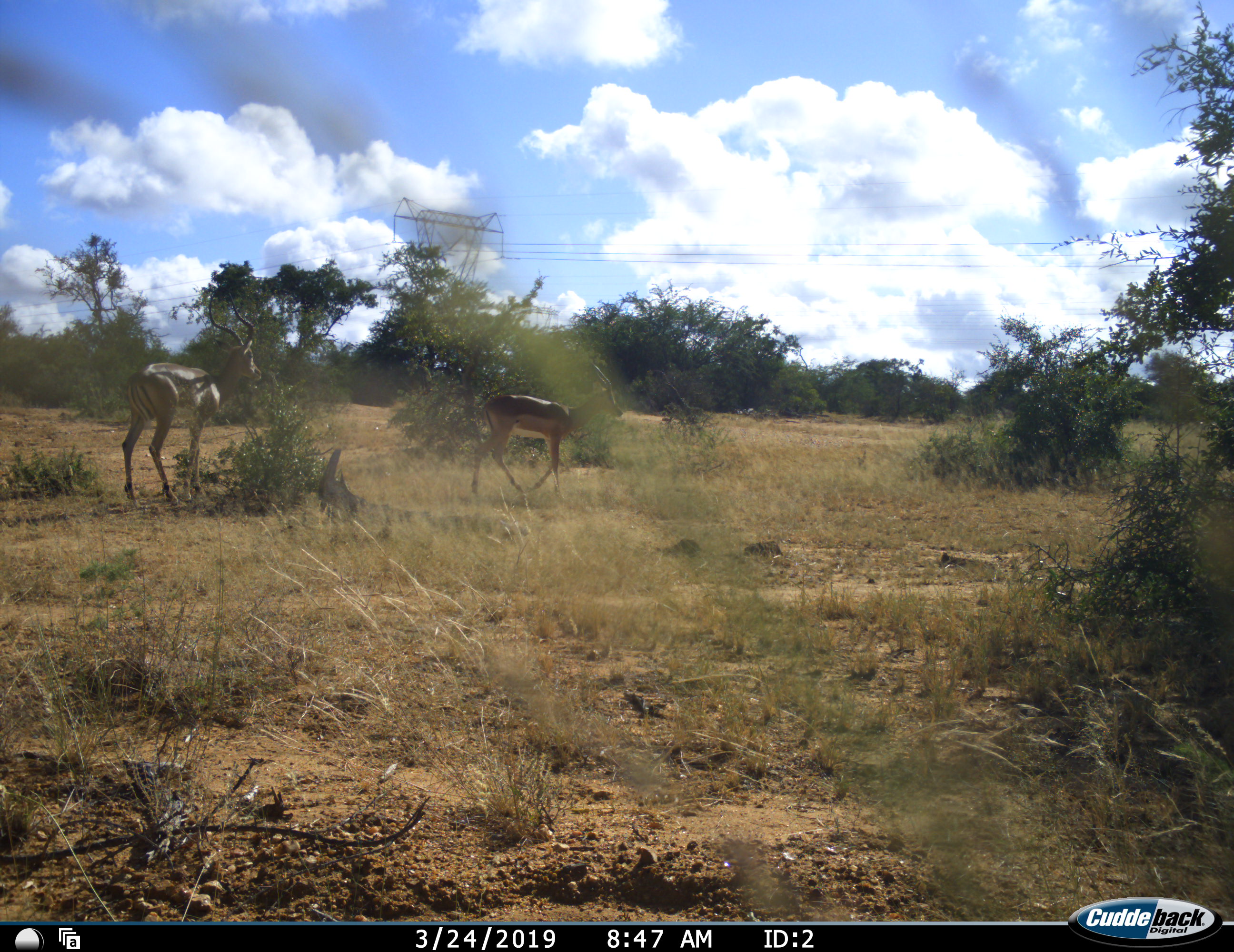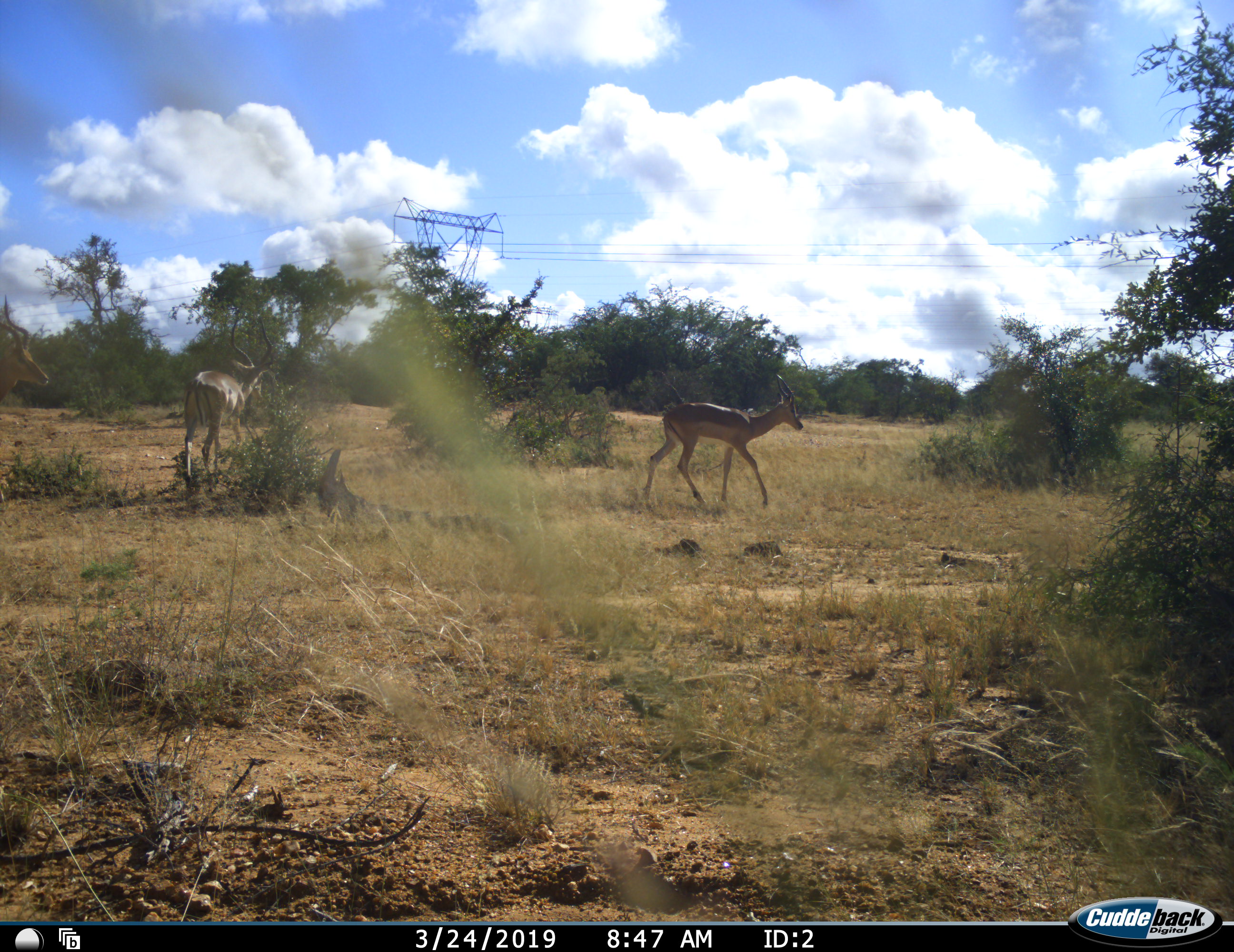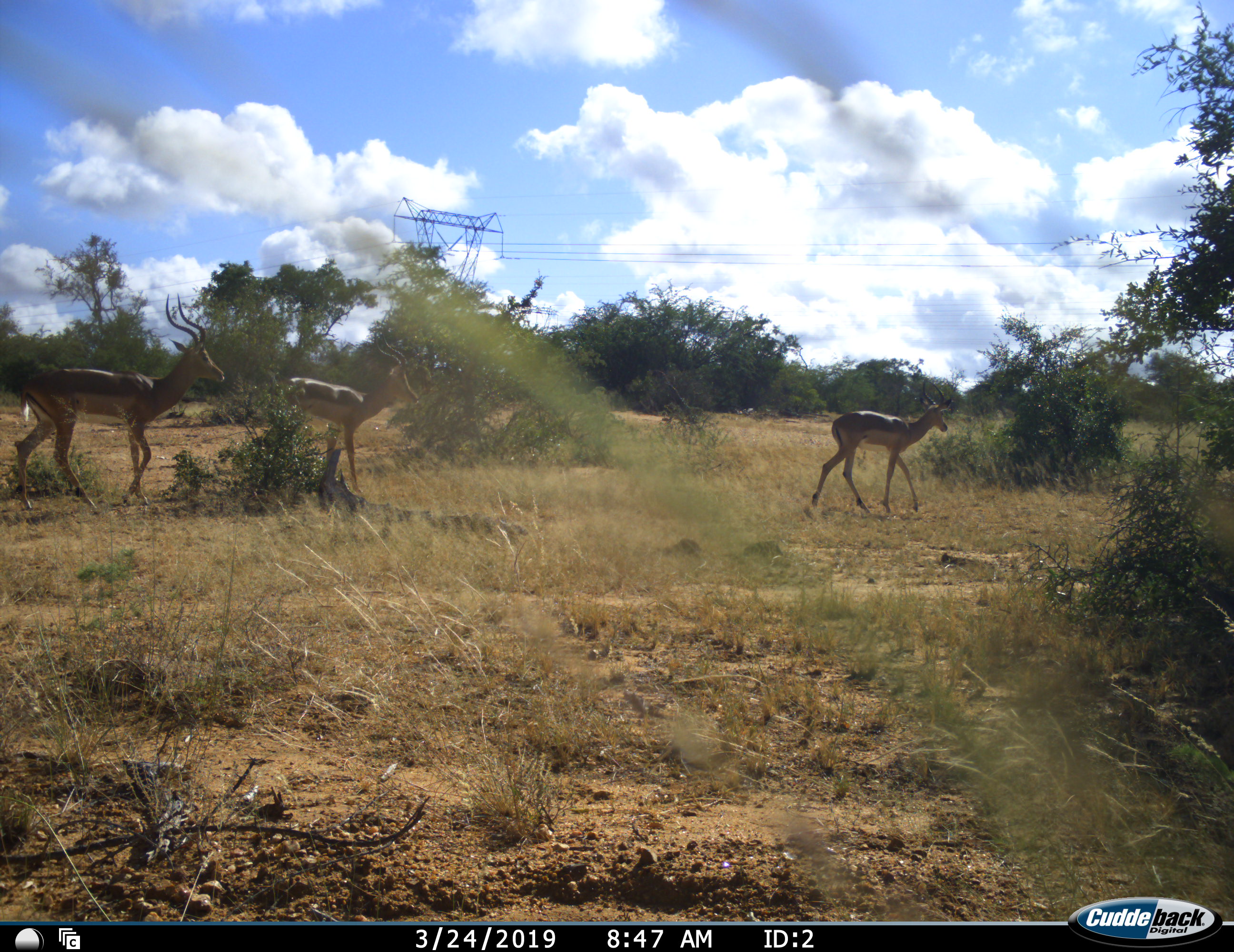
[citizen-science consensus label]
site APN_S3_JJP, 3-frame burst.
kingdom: Animalia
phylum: Chordata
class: Mammalia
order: Artiodactyla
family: Bovidae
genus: Aepyceros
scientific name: Aepyceros melampus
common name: impala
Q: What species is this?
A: Impala (Aepyceros melampus).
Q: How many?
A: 3.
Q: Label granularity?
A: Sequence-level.